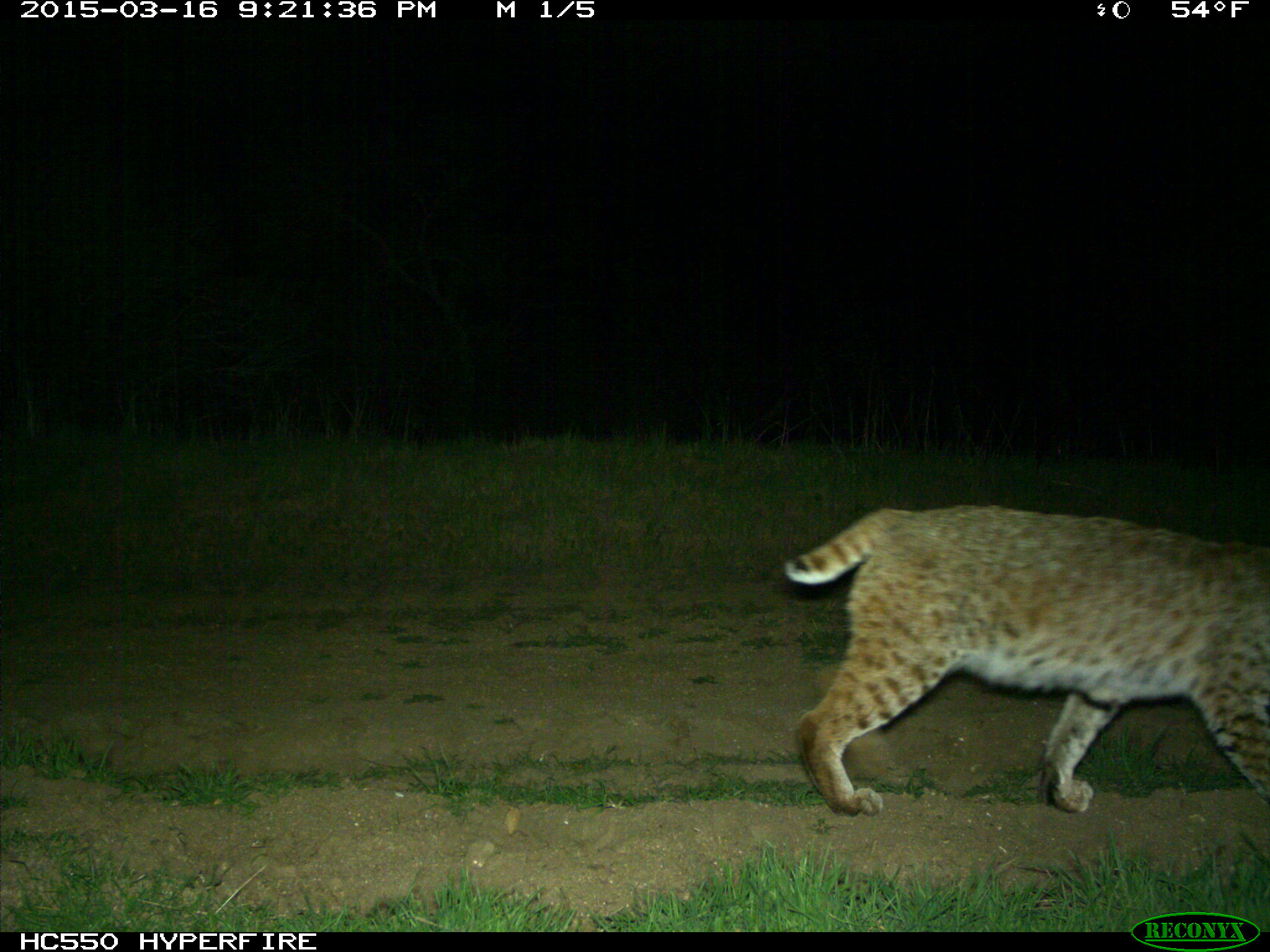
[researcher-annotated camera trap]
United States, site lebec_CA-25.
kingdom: Animalia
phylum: Chordata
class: Mammalia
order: Carnivora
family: Felidae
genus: Lynx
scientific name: Lynx rufus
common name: bobcat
Lynx rufus (bobcat).